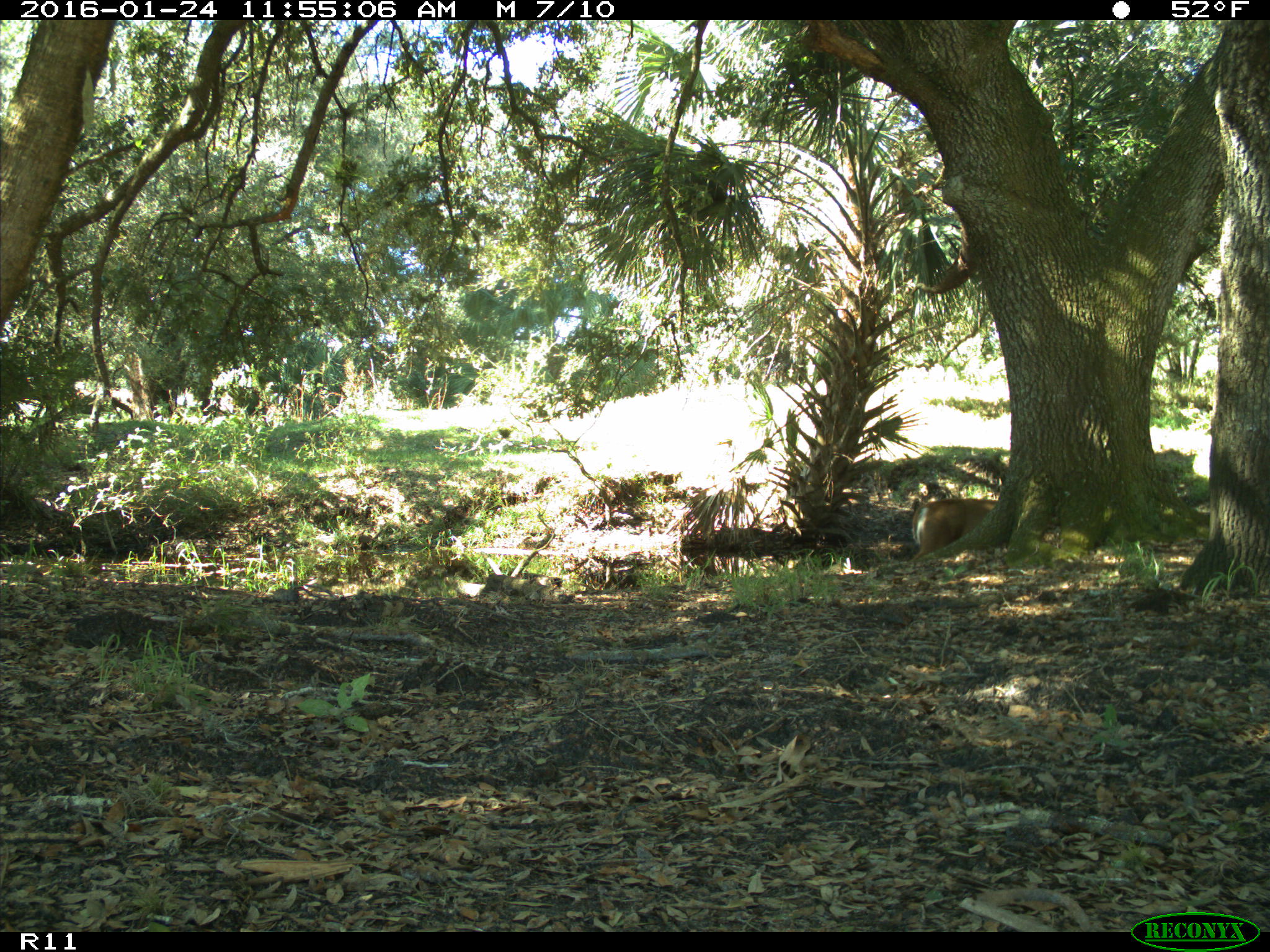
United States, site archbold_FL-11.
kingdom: Animalia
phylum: Chordata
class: Mammalia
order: Artiodactyla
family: Cervidae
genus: Odocoileus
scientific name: Odocoileus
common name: deer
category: unidentified deer